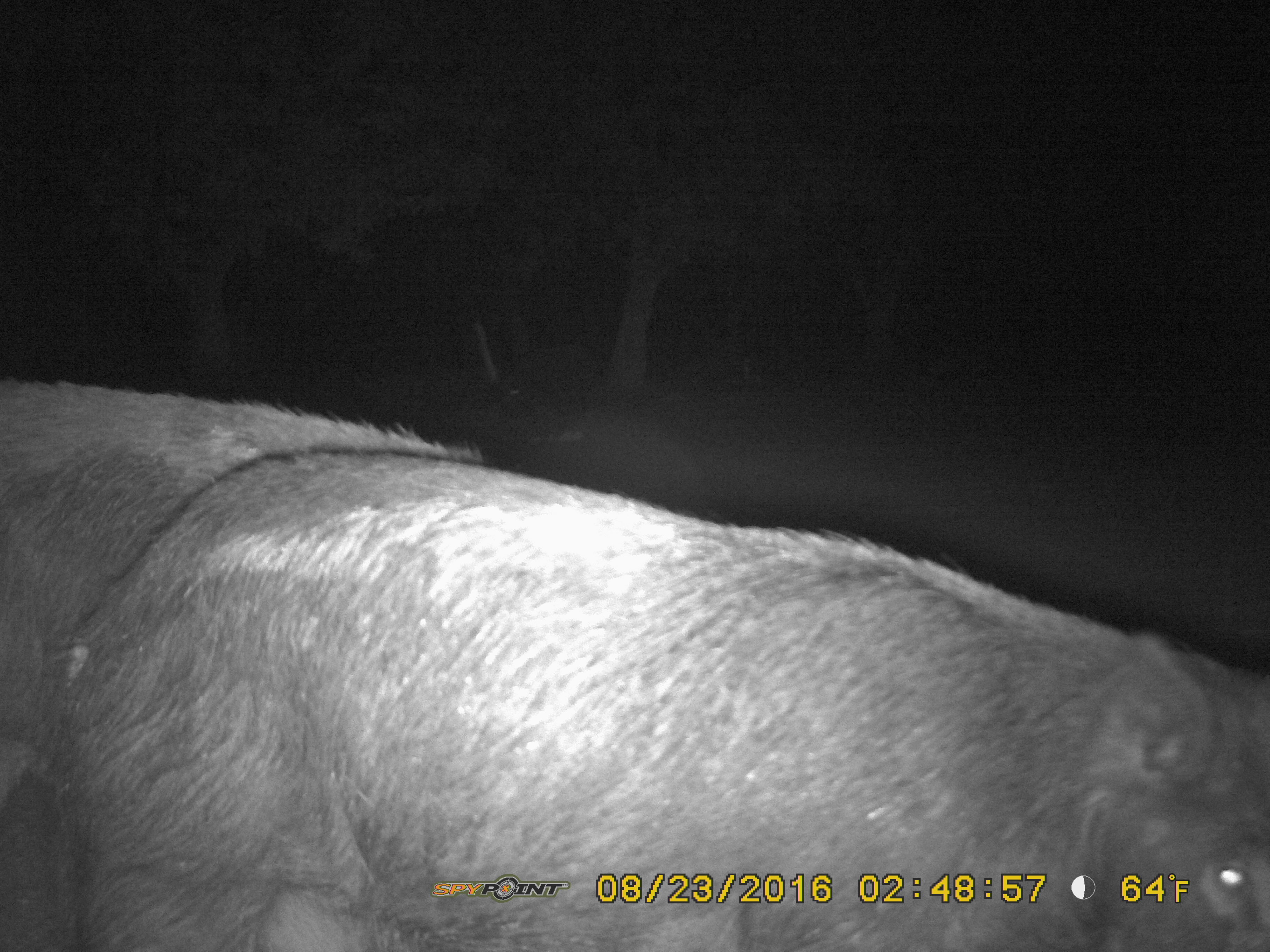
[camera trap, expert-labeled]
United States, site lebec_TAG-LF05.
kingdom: Animalia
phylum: Chordata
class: Mammalia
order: Artiodactyla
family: Suidae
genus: Sus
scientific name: Sus scrofa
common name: wild boar